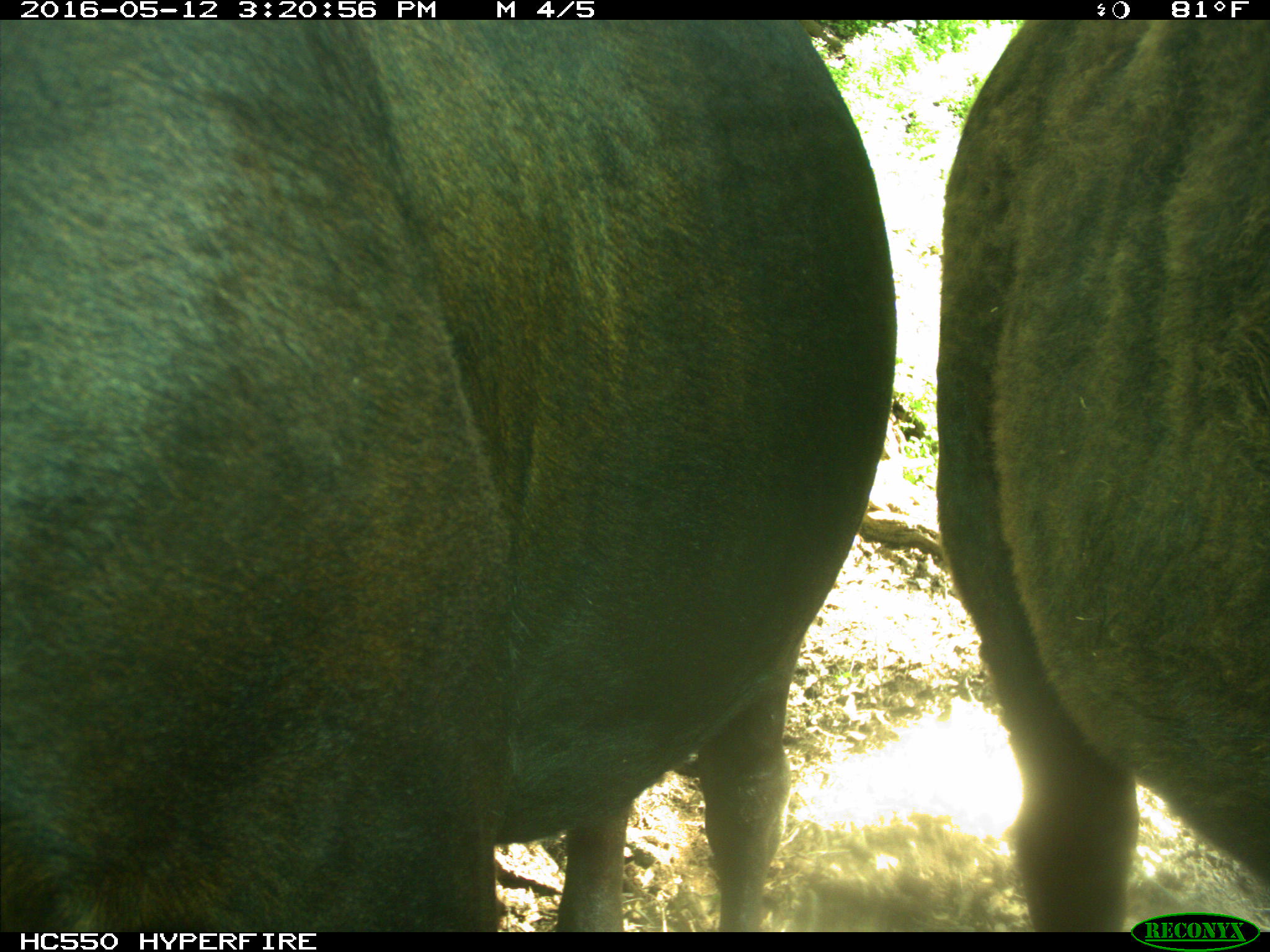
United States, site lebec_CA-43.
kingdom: Animalia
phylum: Chordata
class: Mammalia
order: Artiodactyla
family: Bovidae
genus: Bos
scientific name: Bos taurus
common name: domestic cow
Bos taurus (domestic cow).